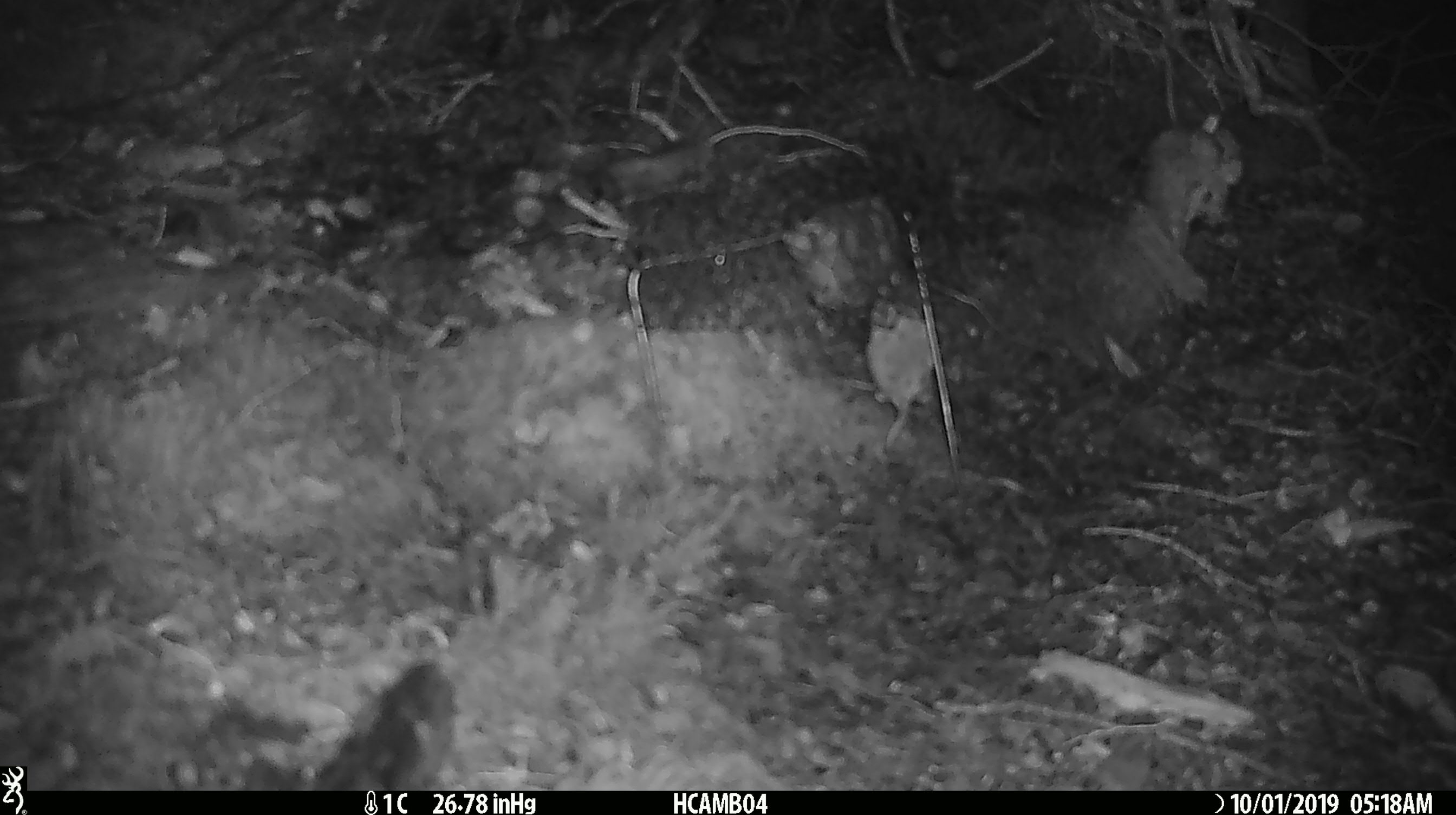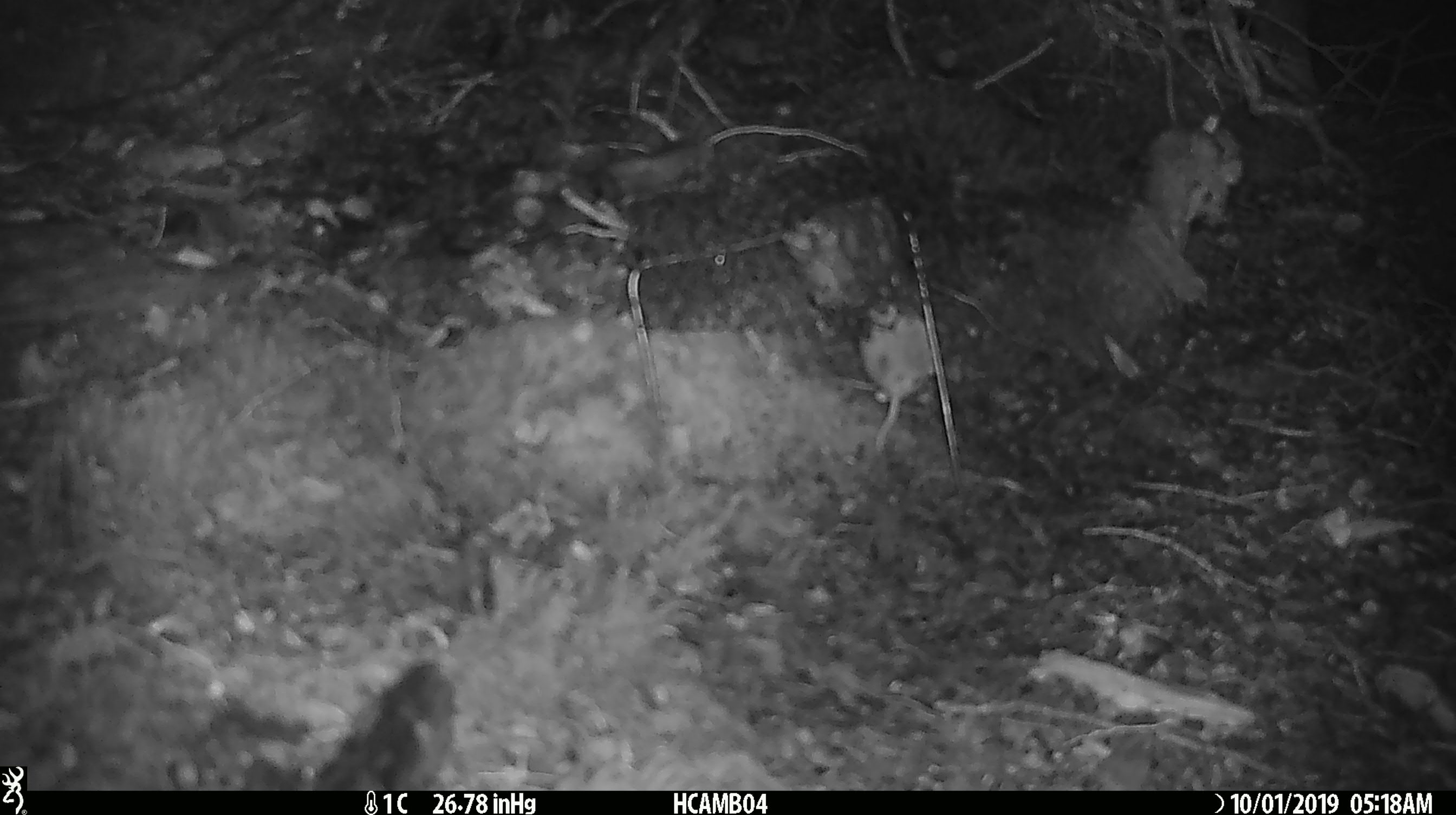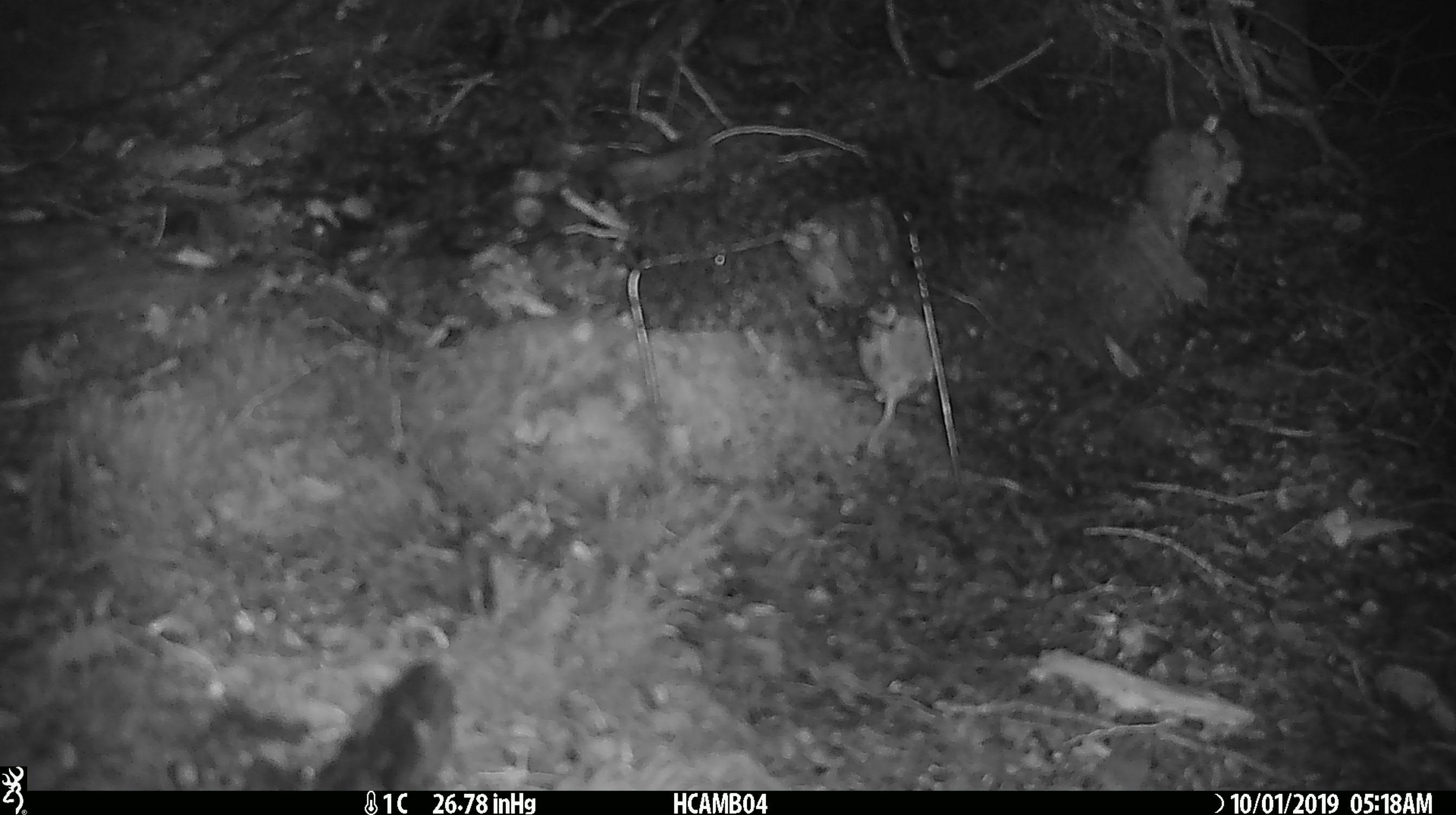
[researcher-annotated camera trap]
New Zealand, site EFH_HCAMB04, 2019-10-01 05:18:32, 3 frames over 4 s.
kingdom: Animalia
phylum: Chordata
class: Mammalia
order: Rodentia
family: Muridae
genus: Mus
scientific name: Mus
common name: mouse